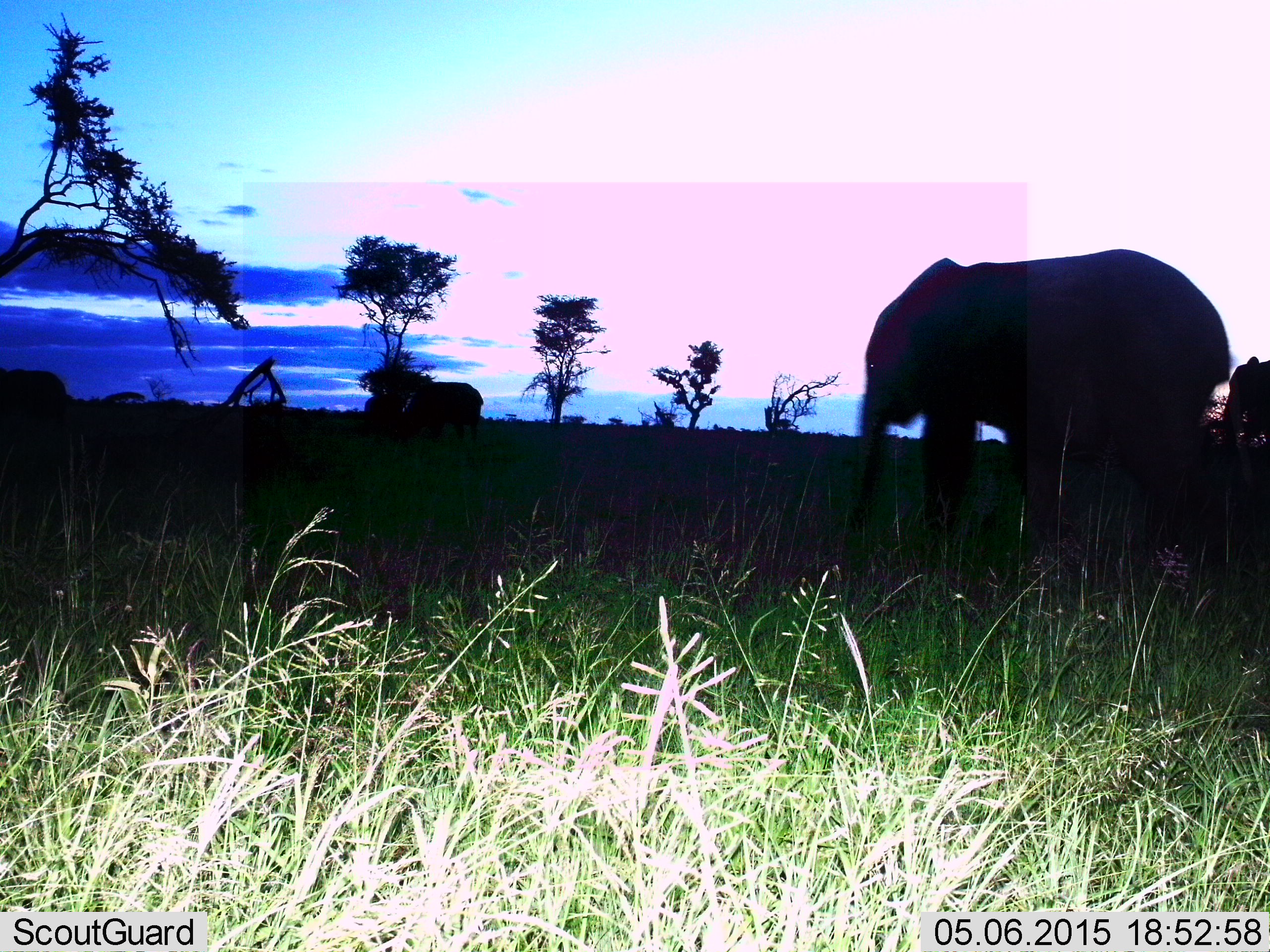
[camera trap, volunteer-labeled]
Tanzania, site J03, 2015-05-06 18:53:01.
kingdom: Animalia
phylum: Chordata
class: Mammalia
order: Proboscidea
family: Elephantidae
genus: Loxodonta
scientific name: Loxodonta africana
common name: african bush elephant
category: elephant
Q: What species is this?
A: Elephant (african bush elephant) (Loxodonta africana).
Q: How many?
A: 4.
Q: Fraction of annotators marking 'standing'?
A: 50%.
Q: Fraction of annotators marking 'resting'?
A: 0%.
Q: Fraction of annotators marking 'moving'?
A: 50%.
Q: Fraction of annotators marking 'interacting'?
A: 0%.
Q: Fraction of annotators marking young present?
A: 20%.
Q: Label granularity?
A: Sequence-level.